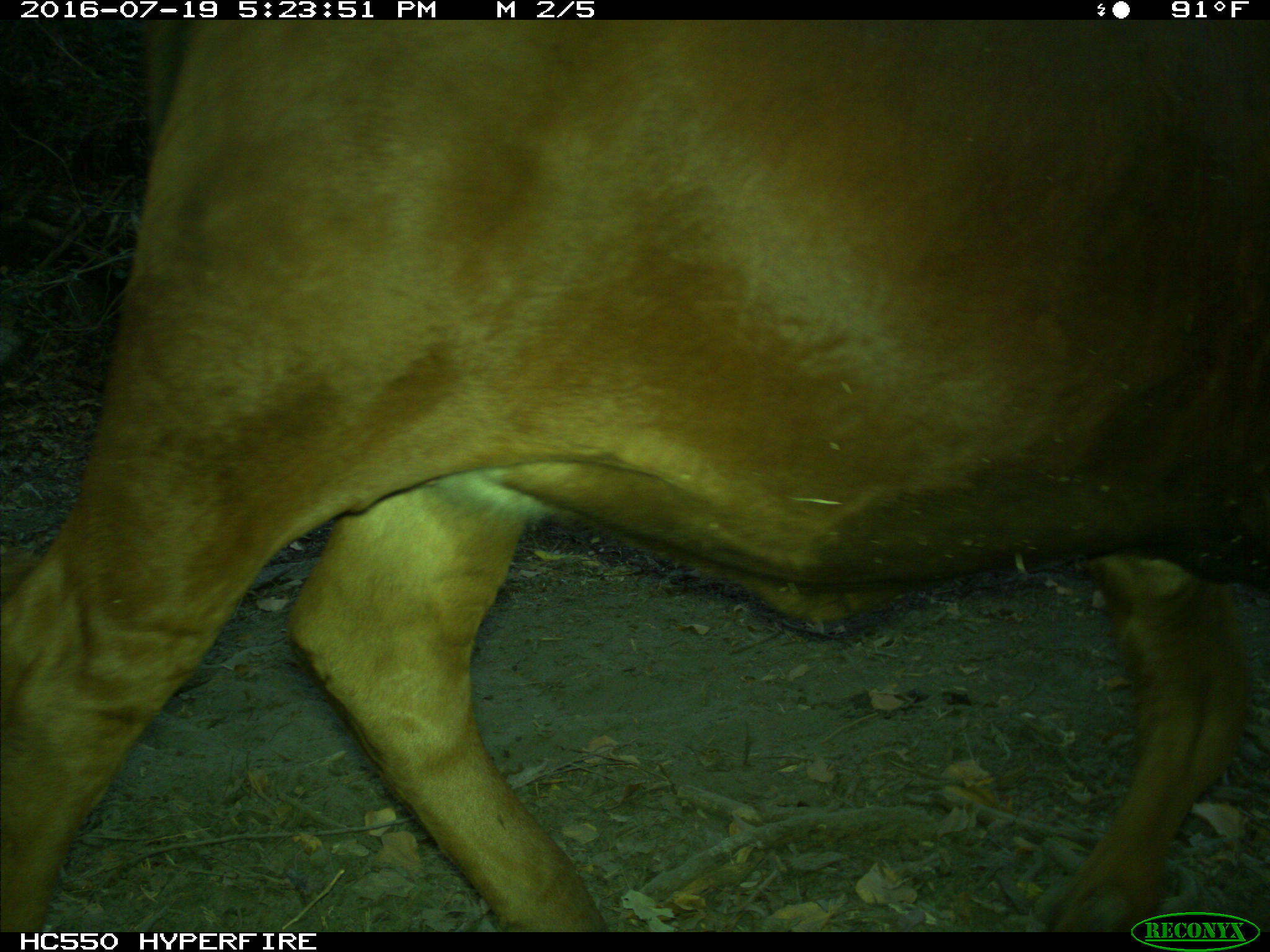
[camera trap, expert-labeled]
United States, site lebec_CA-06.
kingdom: Animalia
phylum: Chordata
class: Mammalia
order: Artiodactyla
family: Bovidae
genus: Bos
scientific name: Bos taurus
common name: domestic cow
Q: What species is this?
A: Bos taurus (domestic cow).